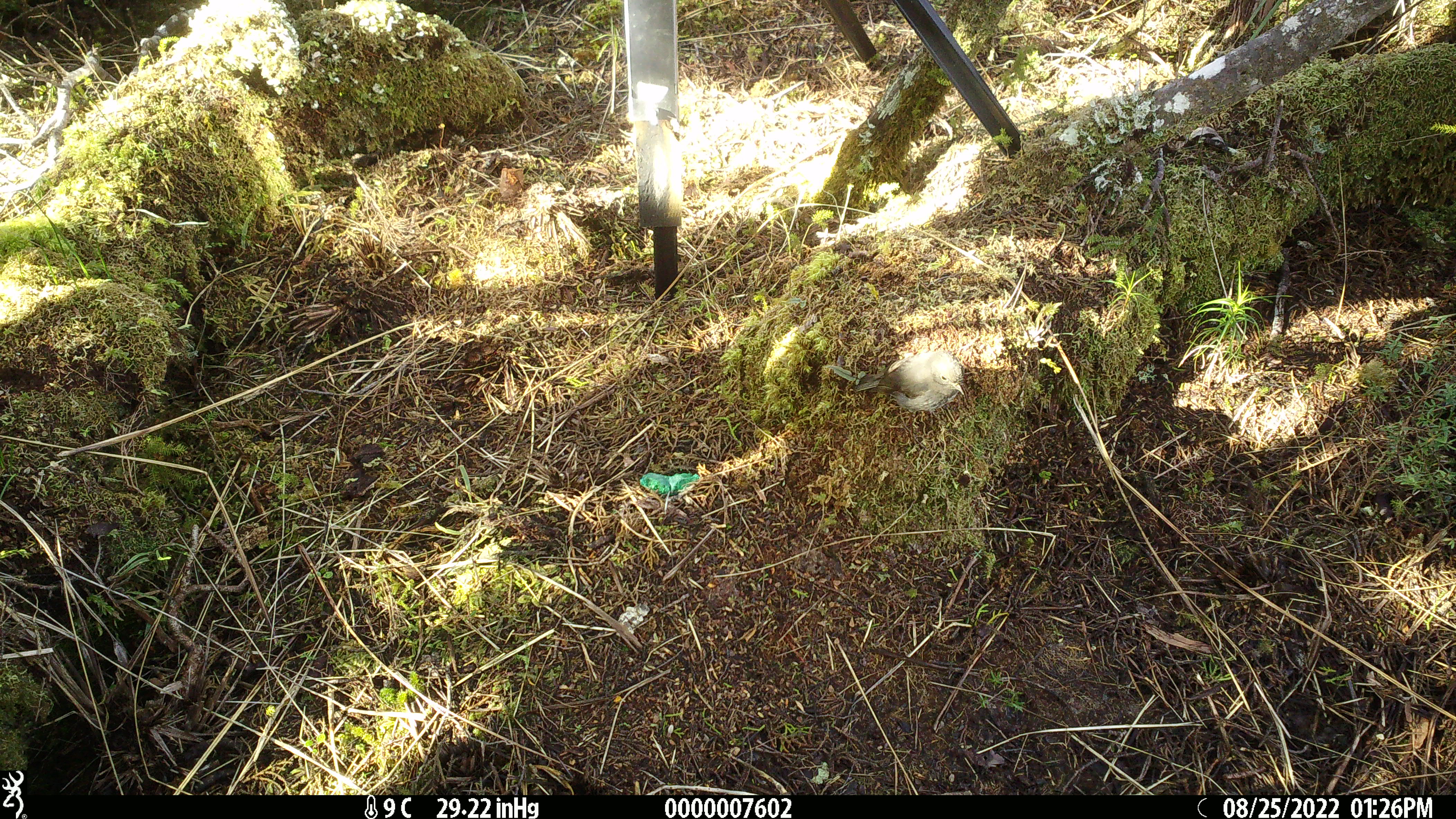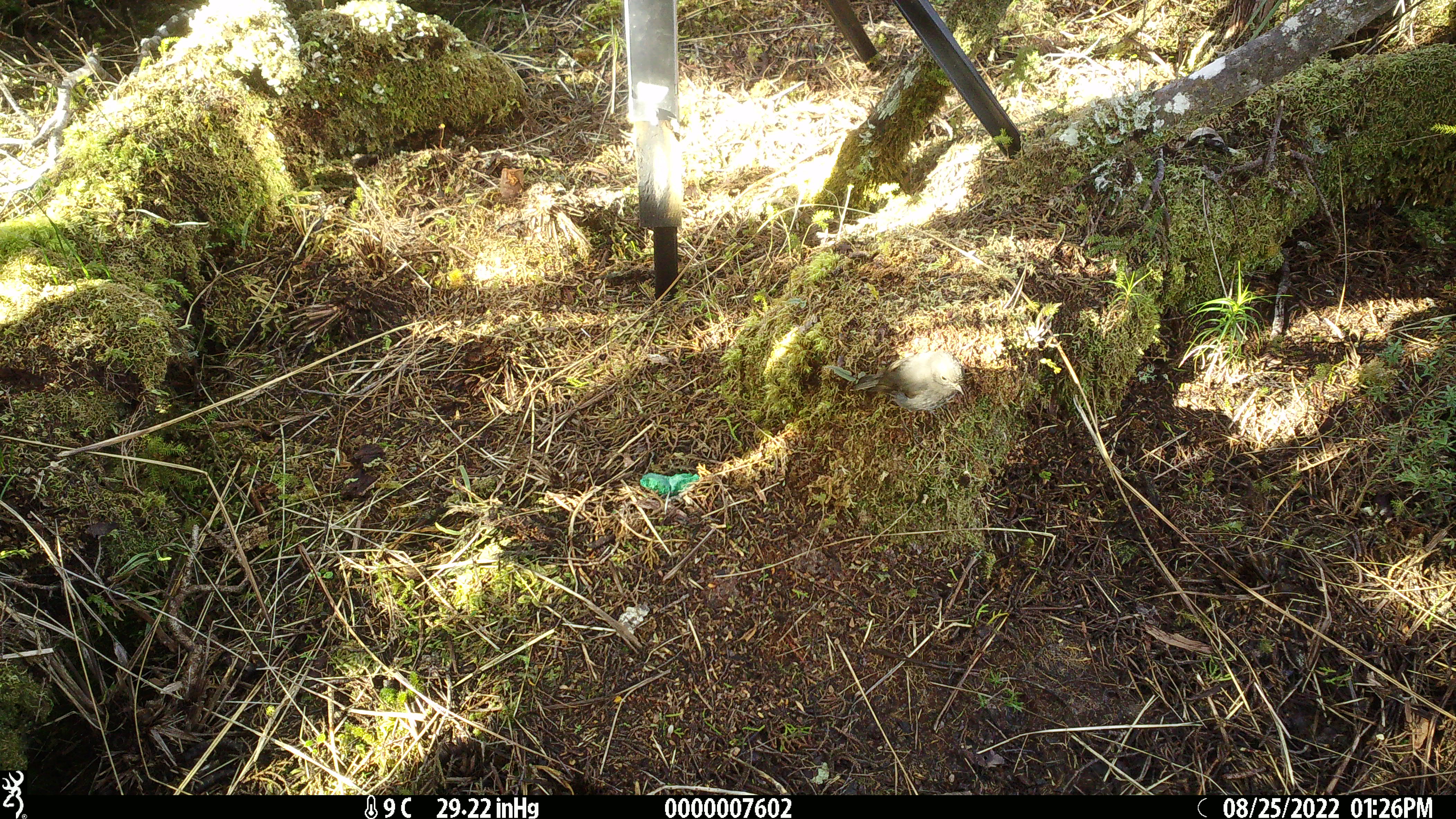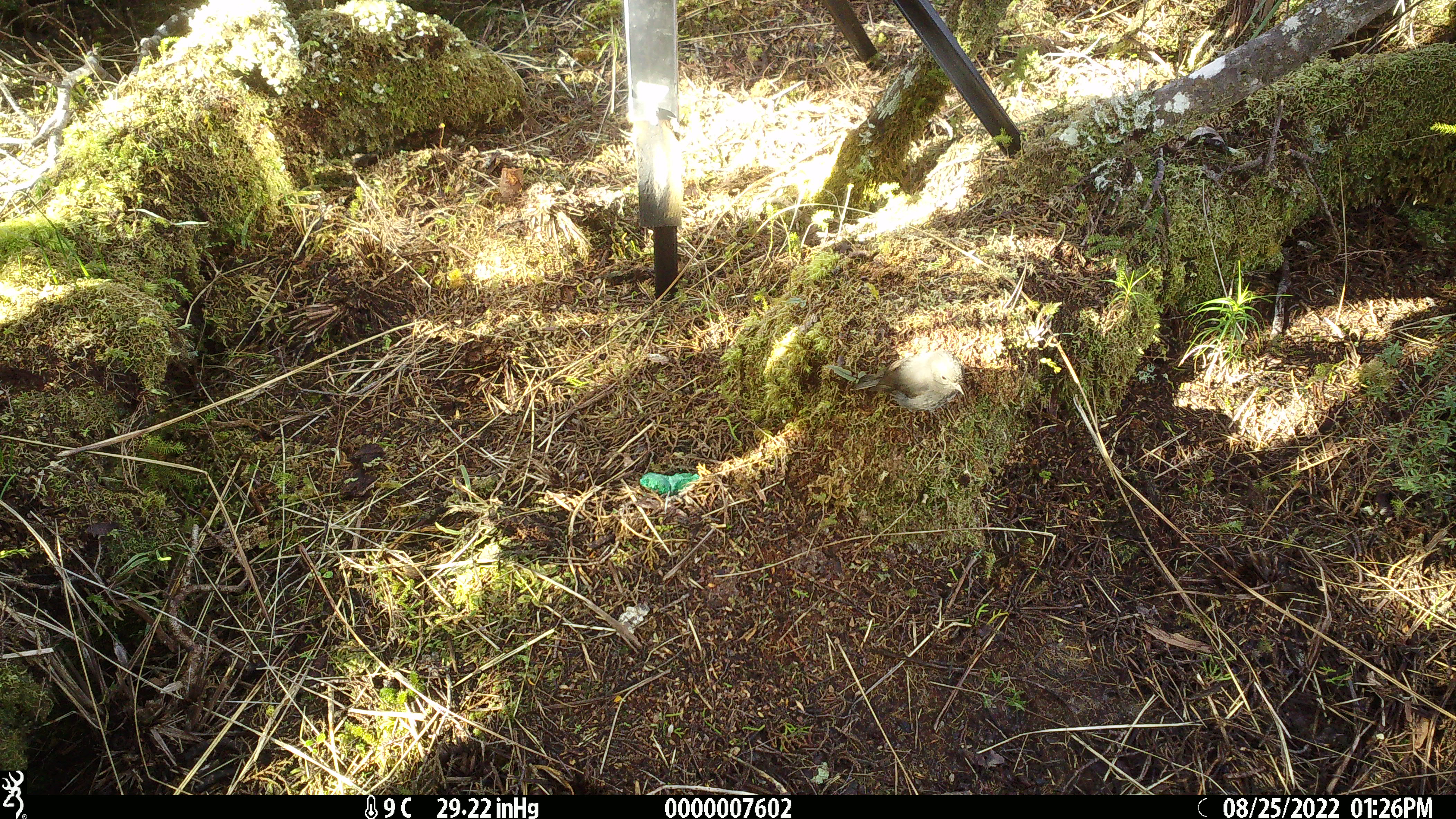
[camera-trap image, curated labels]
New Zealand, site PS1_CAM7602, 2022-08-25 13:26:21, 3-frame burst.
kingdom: Animalia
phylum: Chordata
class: Aves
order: Passeriformes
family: Petroicidae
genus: Petroica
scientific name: Petroica macrocephala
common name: tomtit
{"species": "tomtit (Petroica macrocephala)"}